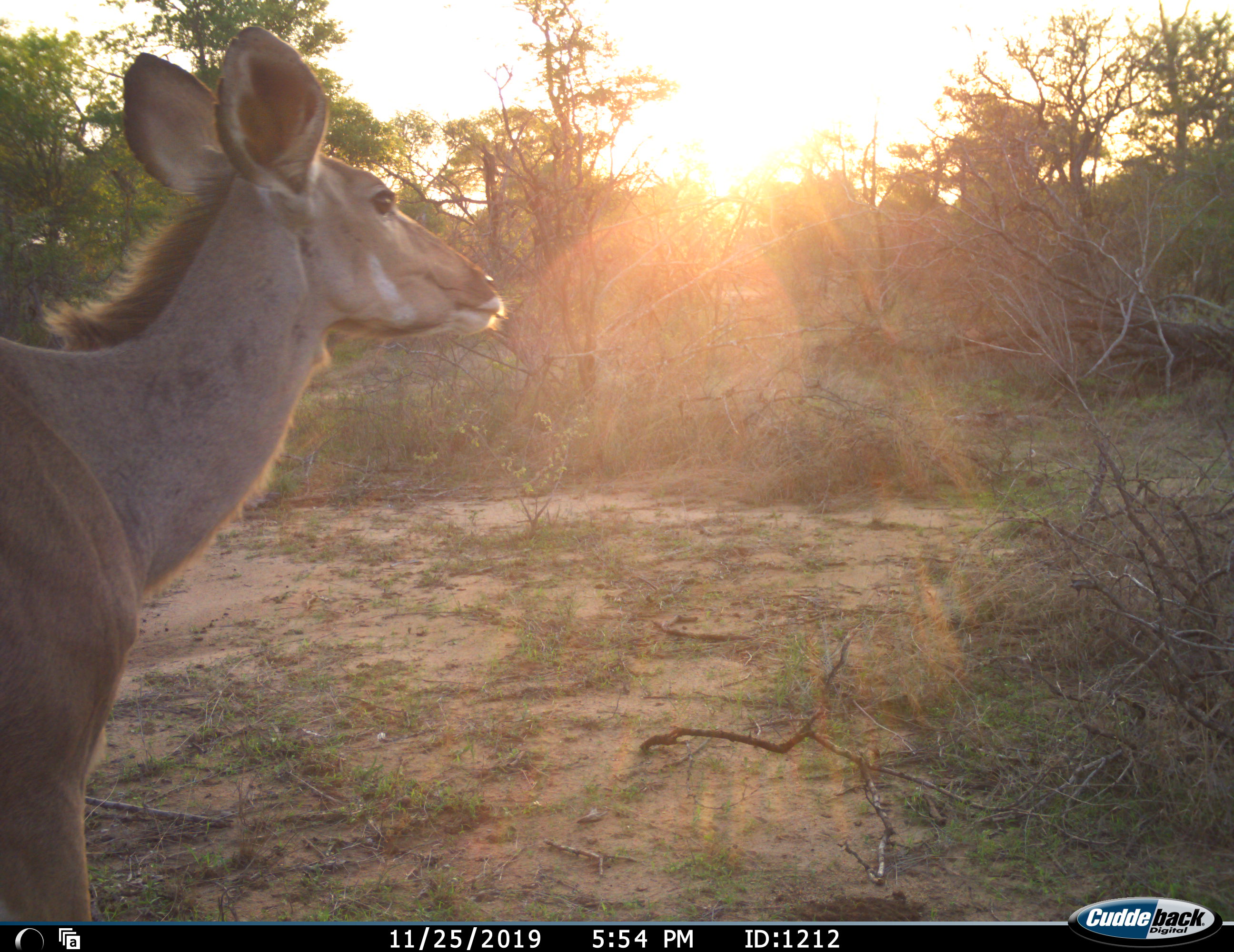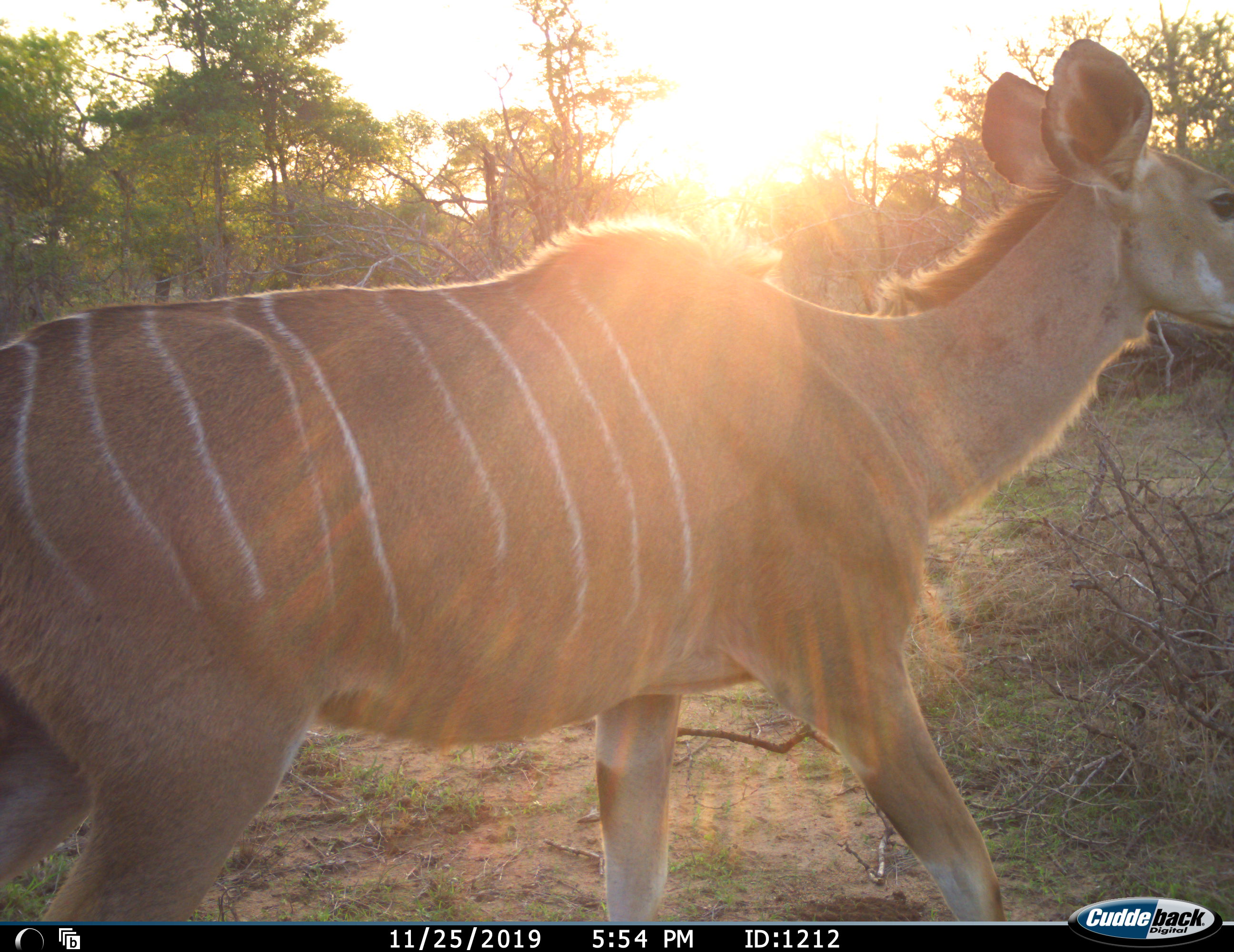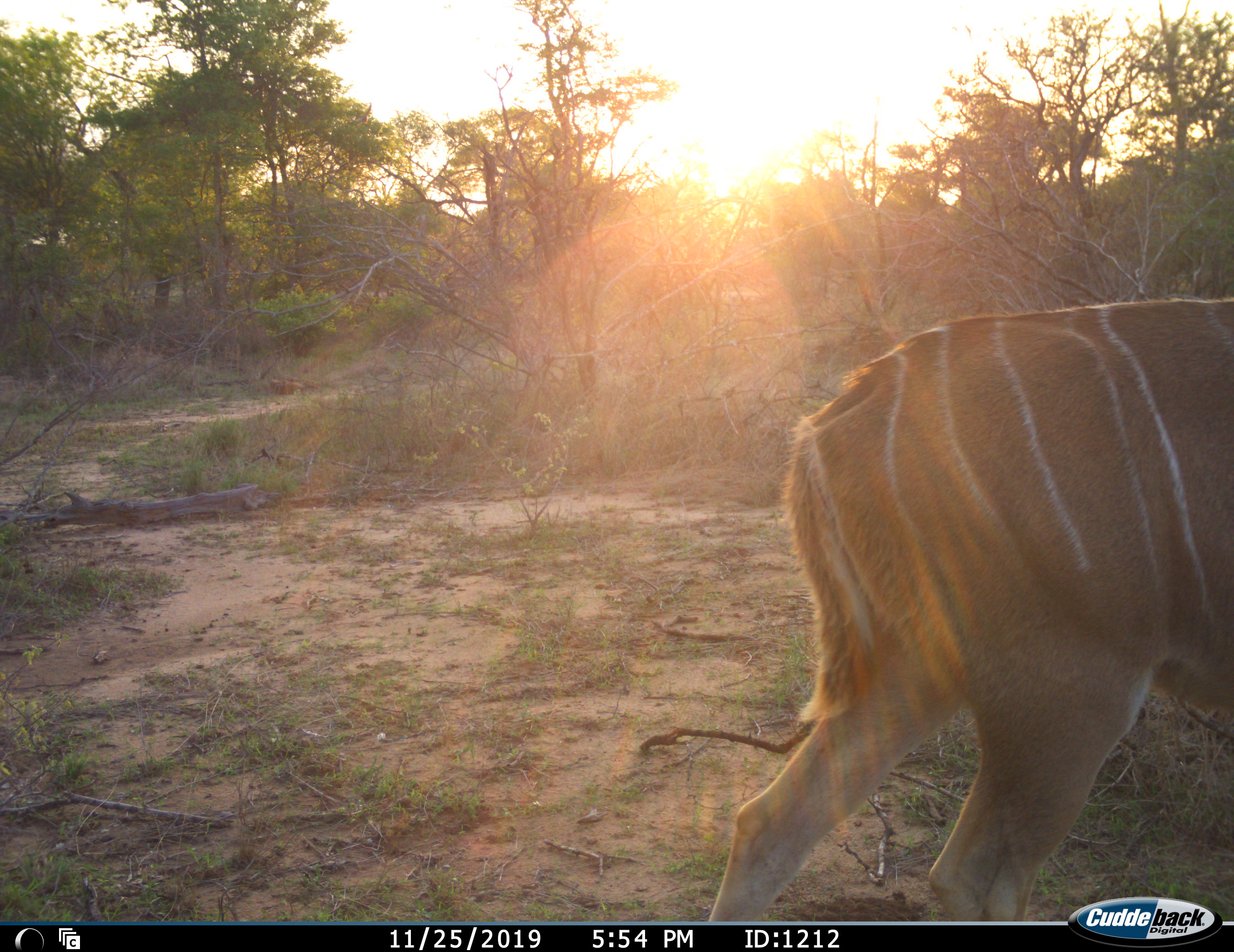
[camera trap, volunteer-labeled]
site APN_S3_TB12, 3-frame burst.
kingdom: Animalia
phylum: Chordata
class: Mammalia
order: Artiodactyla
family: Bovidae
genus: Tragelaphus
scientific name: Tragelaphus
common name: kudu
Kudu (Tragelaphus), count 1. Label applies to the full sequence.